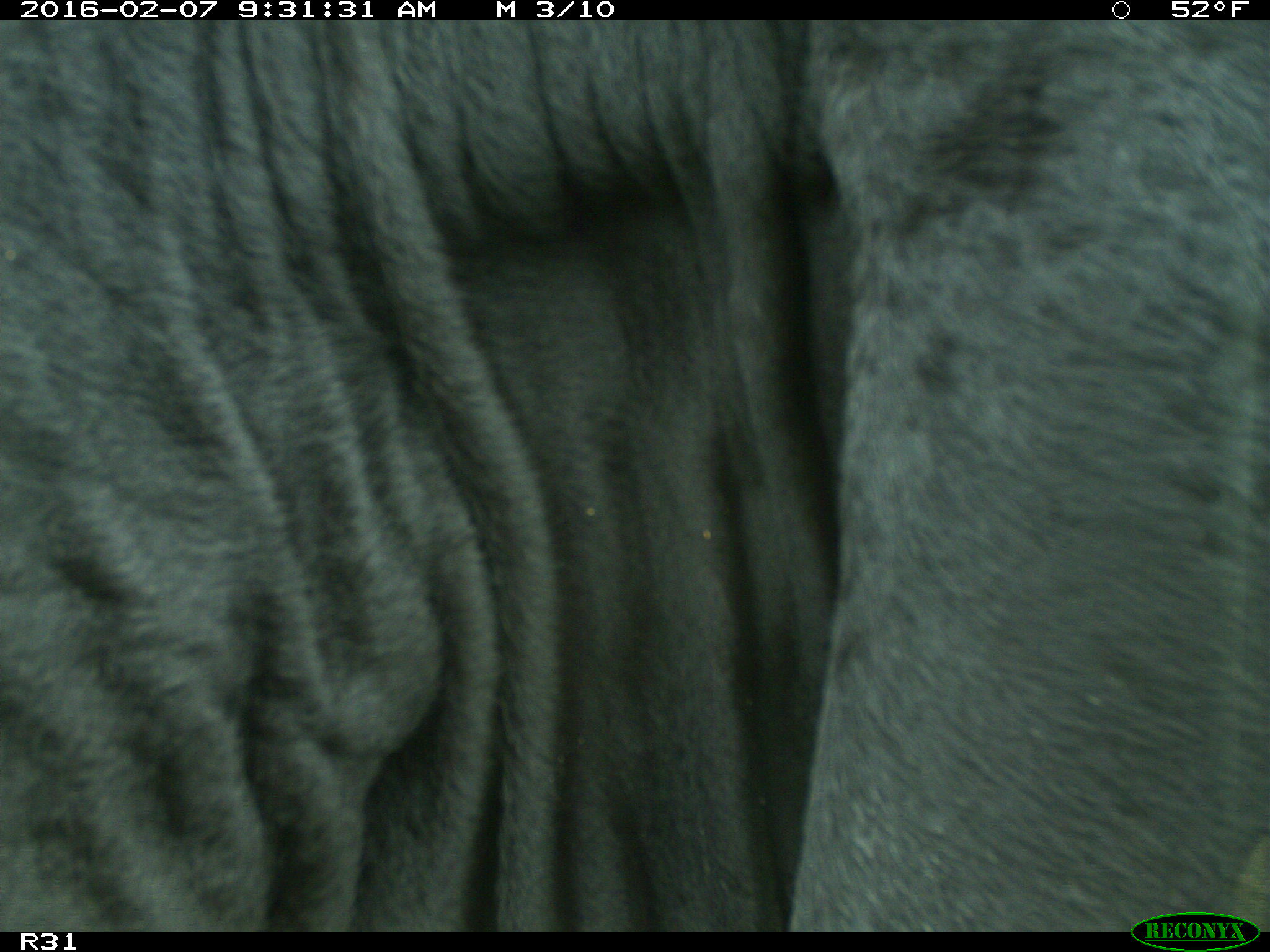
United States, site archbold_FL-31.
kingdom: Animalia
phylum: Chordata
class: Mammalia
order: Artiodactyla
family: Bovidae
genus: Bos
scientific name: Bos taurus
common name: domestic cow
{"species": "Bos taurus (domestic cow)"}